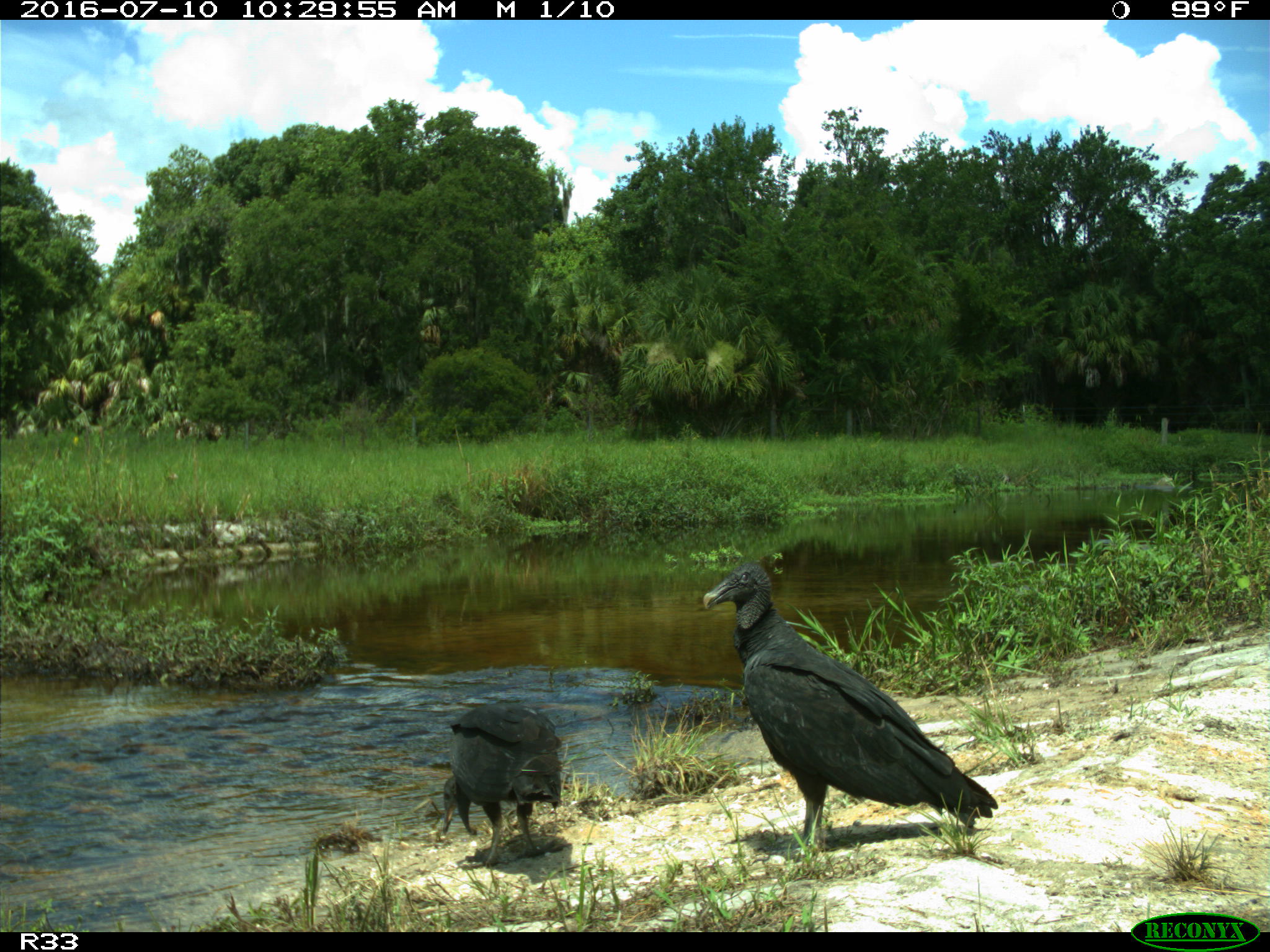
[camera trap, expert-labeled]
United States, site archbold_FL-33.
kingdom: Animalia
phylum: Chordata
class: Aves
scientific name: Aves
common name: birds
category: unidentified bird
Unidentified bird (birds) (Aves).